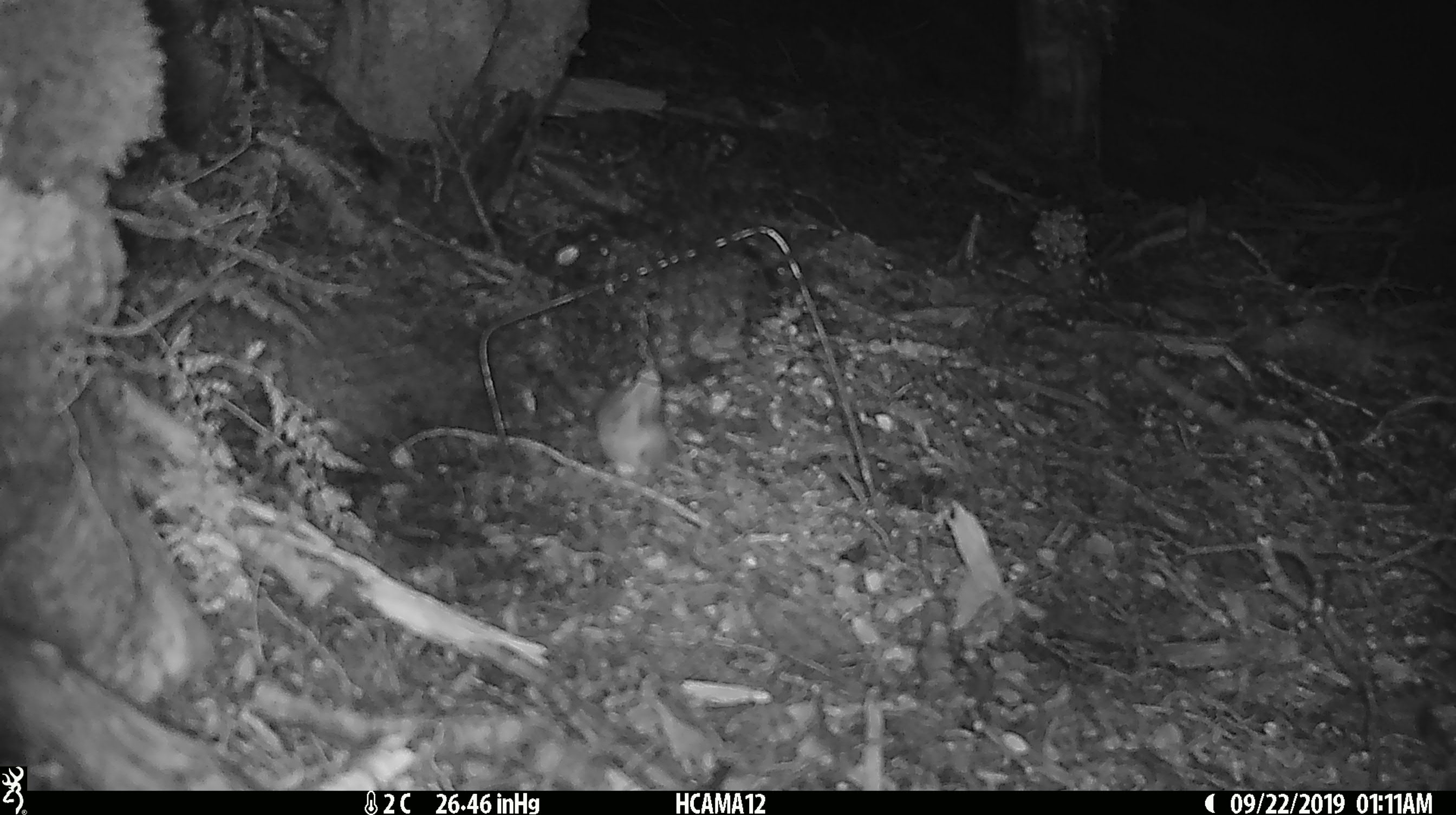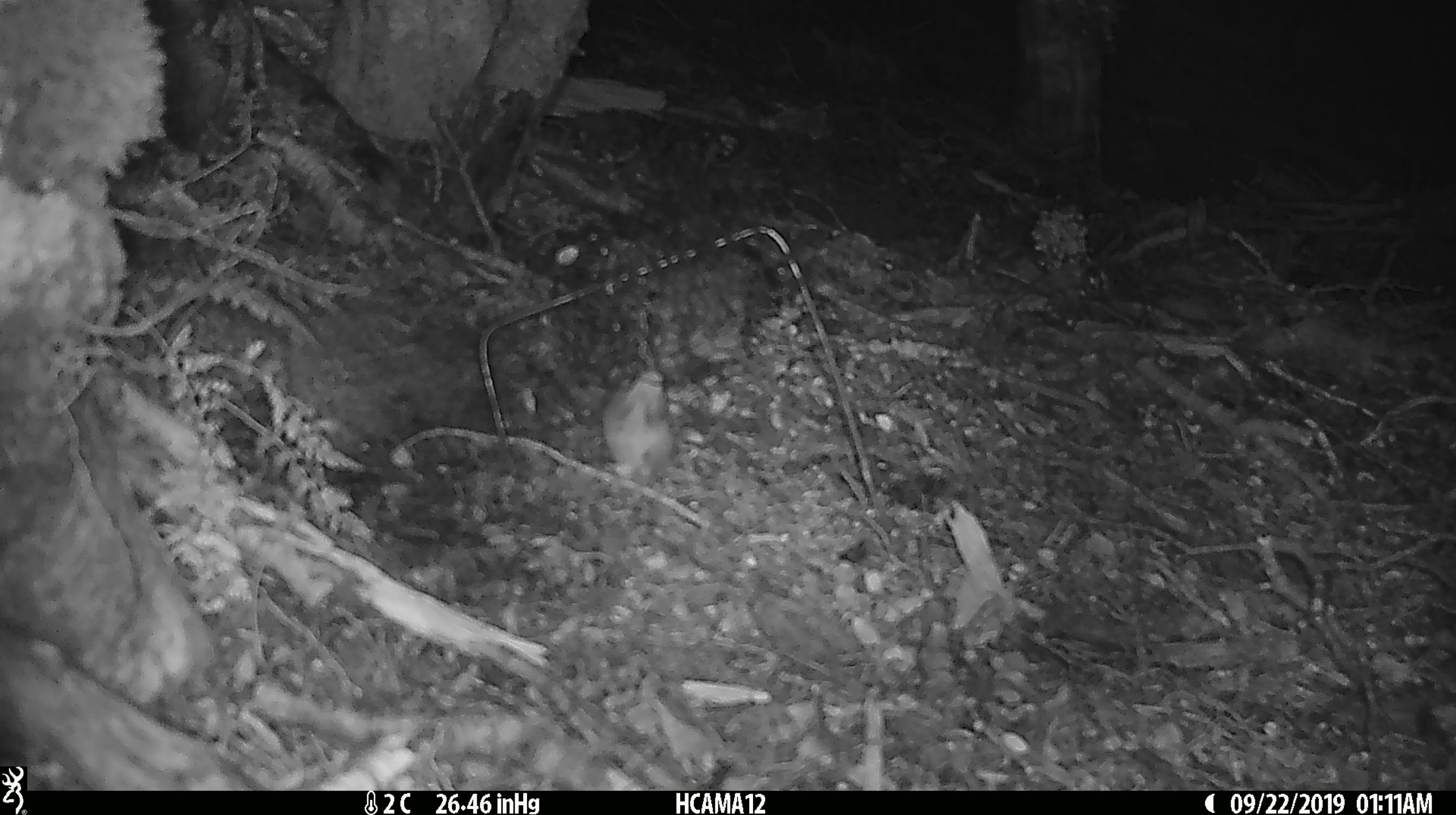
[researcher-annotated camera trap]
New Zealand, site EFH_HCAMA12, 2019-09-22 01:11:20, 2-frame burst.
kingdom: Animalia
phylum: Chordata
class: Mammalia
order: Rodentia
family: Muridae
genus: Mus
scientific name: Mus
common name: mouse